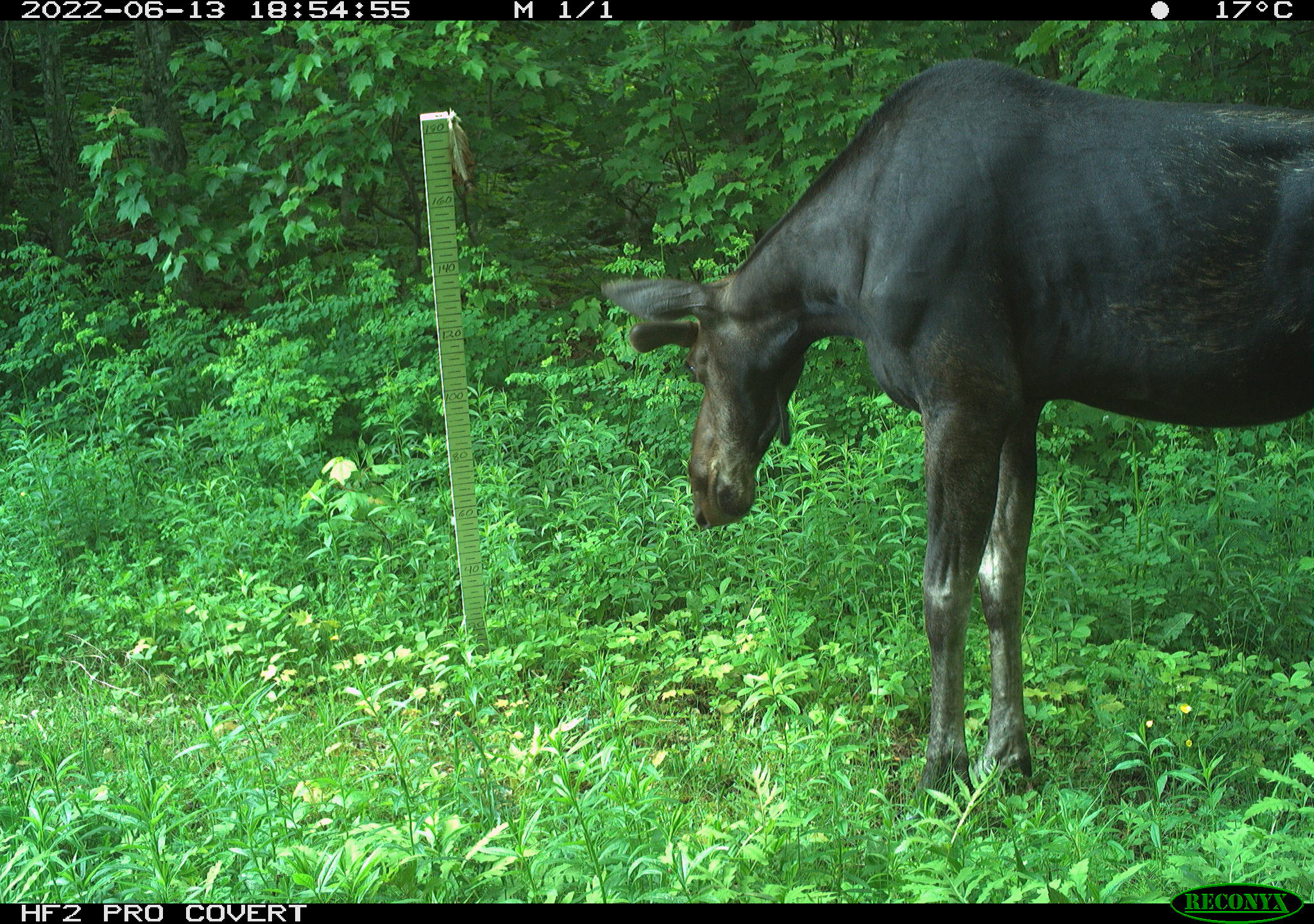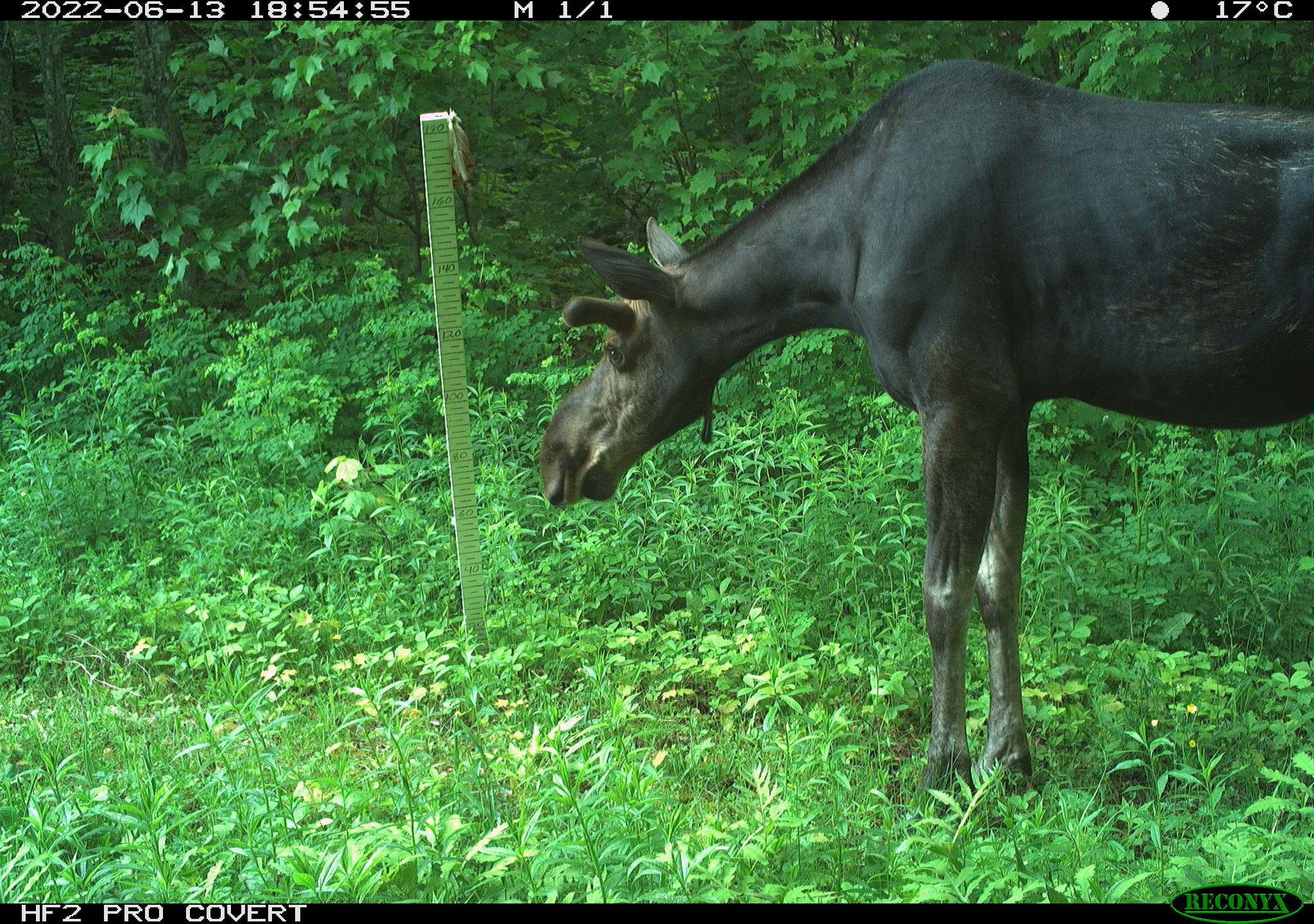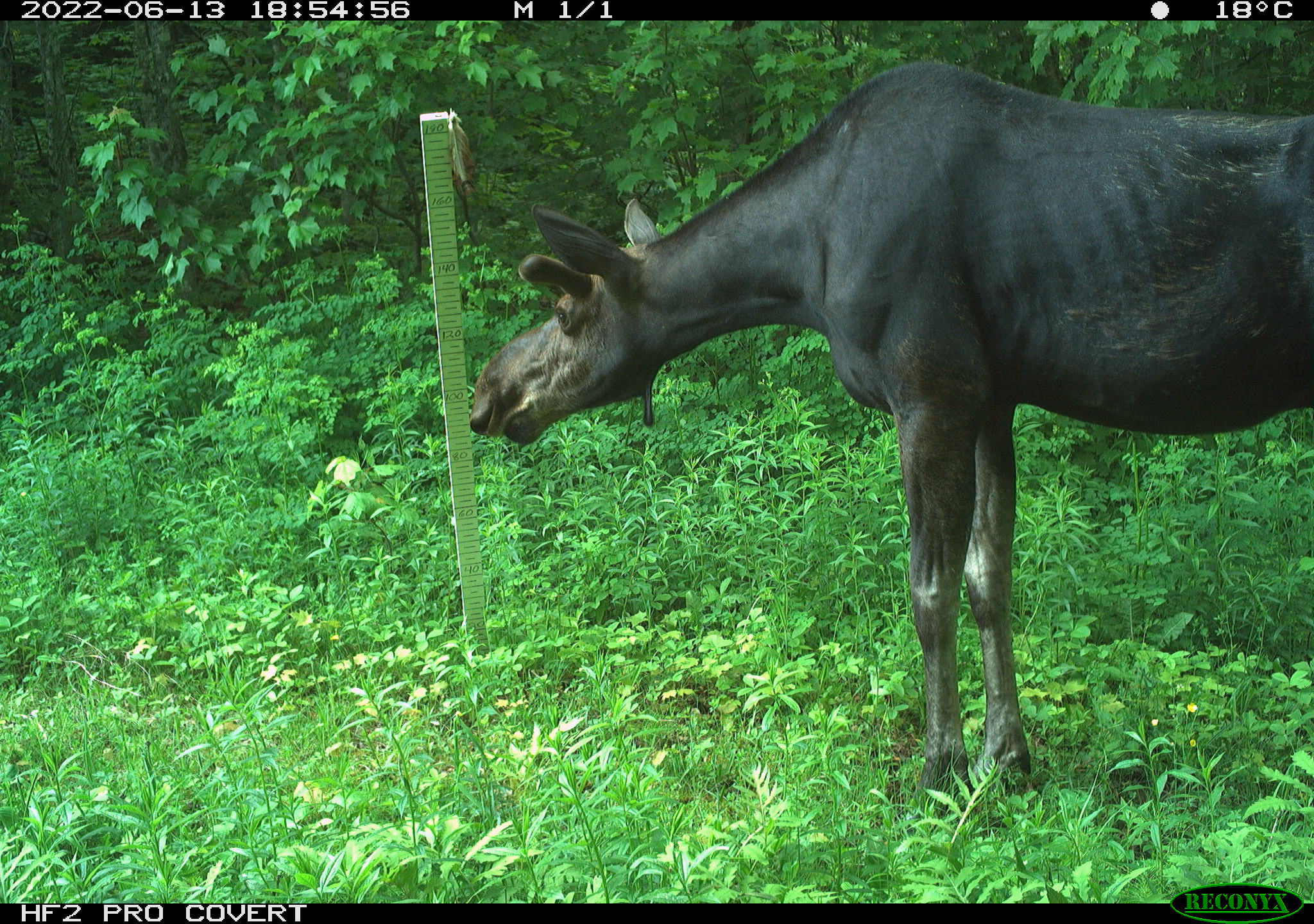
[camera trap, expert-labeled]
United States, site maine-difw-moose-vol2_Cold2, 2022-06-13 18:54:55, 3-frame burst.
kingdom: Animalia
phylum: Chordata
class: Mammalia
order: Artiodactyla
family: Cervidae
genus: Alces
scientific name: Alces alces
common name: moose